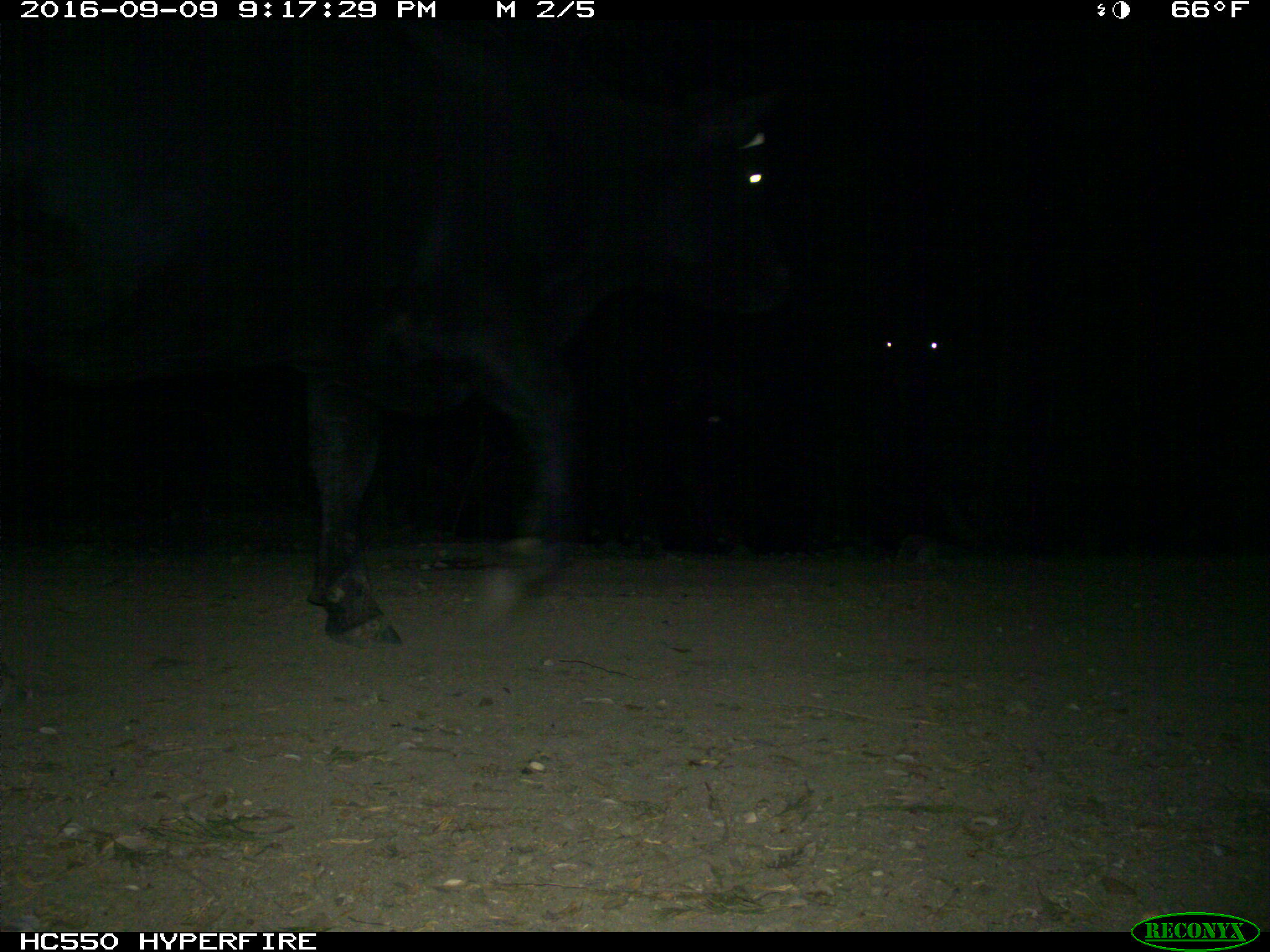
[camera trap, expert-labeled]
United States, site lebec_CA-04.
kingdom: Animalia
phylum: Chordata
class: Mammalia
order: Artiodactyla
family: Bovidae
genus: Bos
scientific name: Bos taurus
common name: domestic cow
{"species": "Bos taurus (domestic cow)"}